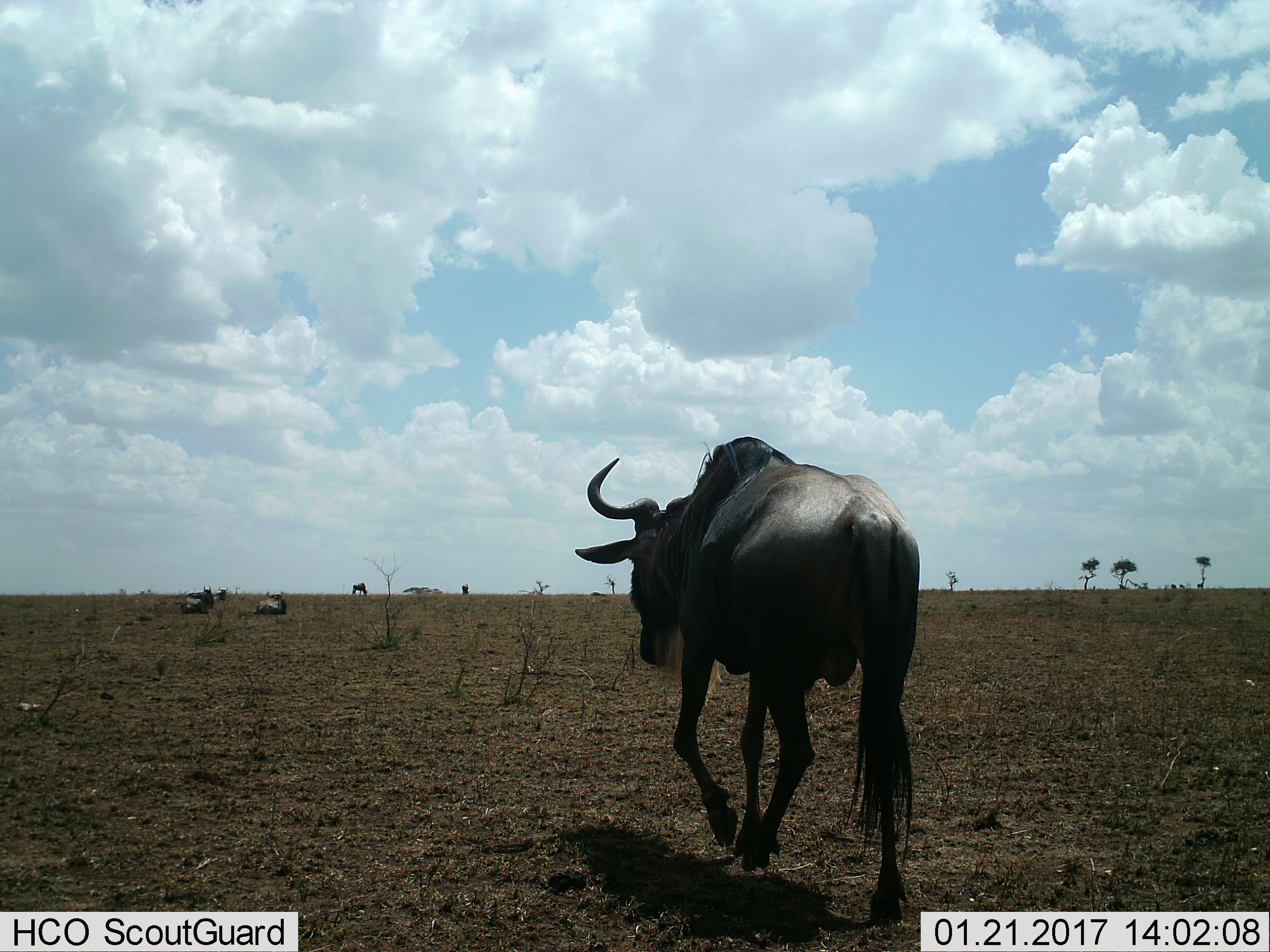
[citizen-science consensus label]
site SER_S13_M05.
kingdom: Animalia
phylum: Chordata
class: Mammalia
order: Artiodactyla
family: Bovidae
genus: Connochaetes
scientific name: Connochaetes taurinus taurinus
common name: blue wildebeest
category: wildebeestblue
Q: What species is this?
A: Wildebeestblue (blue wildebeest) (Connochaetes taurinus taurinus).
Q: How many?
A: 6.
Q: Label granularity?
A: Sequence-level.